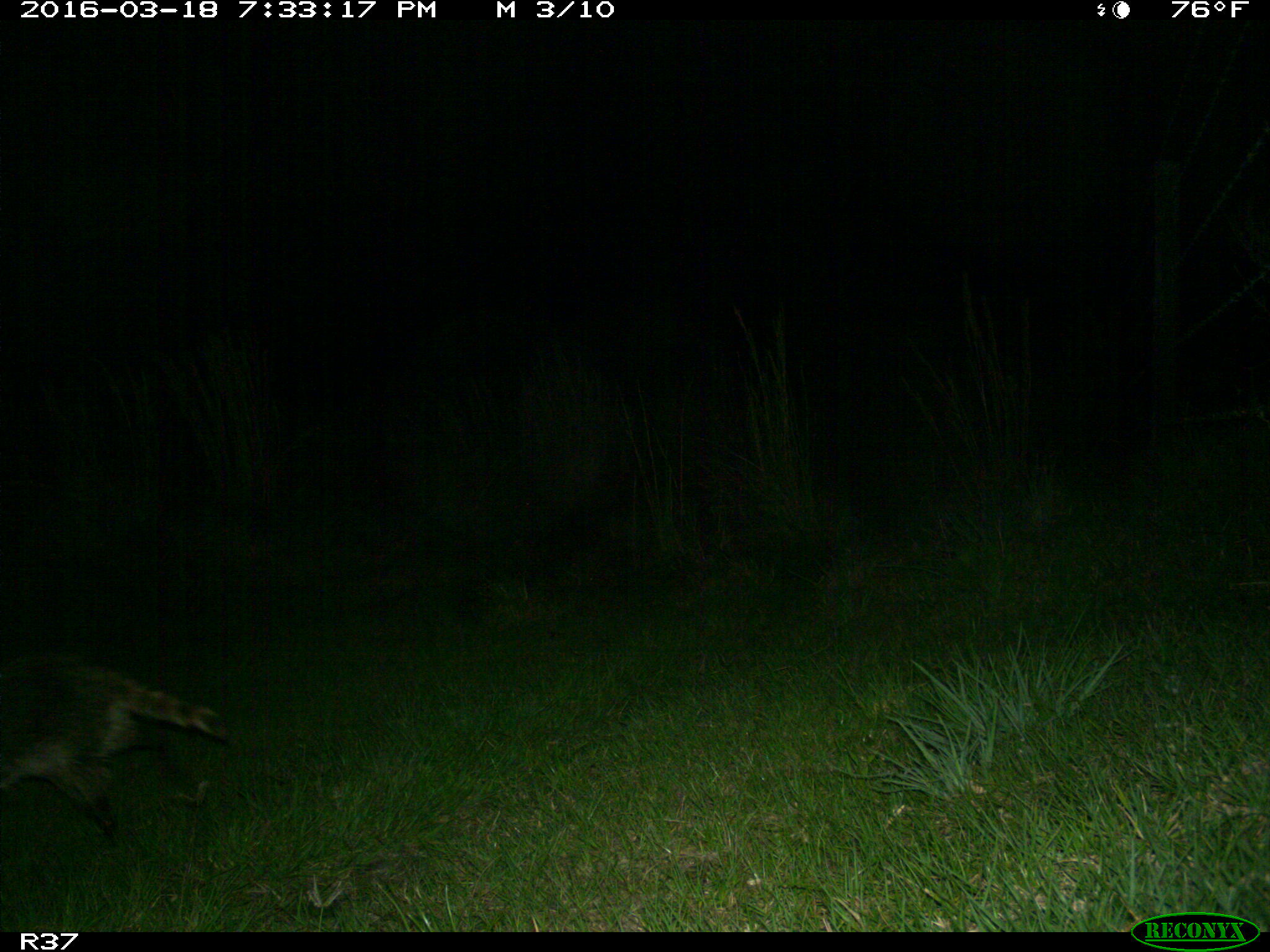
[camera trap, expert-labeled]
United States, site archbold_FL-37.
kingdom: Animalia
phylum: Chordata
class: Mammalia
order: Carnivora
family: Procyonidae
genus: Procyon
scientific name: Procyon lotor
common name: common raccoon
Procyon lotor (common raccoon).